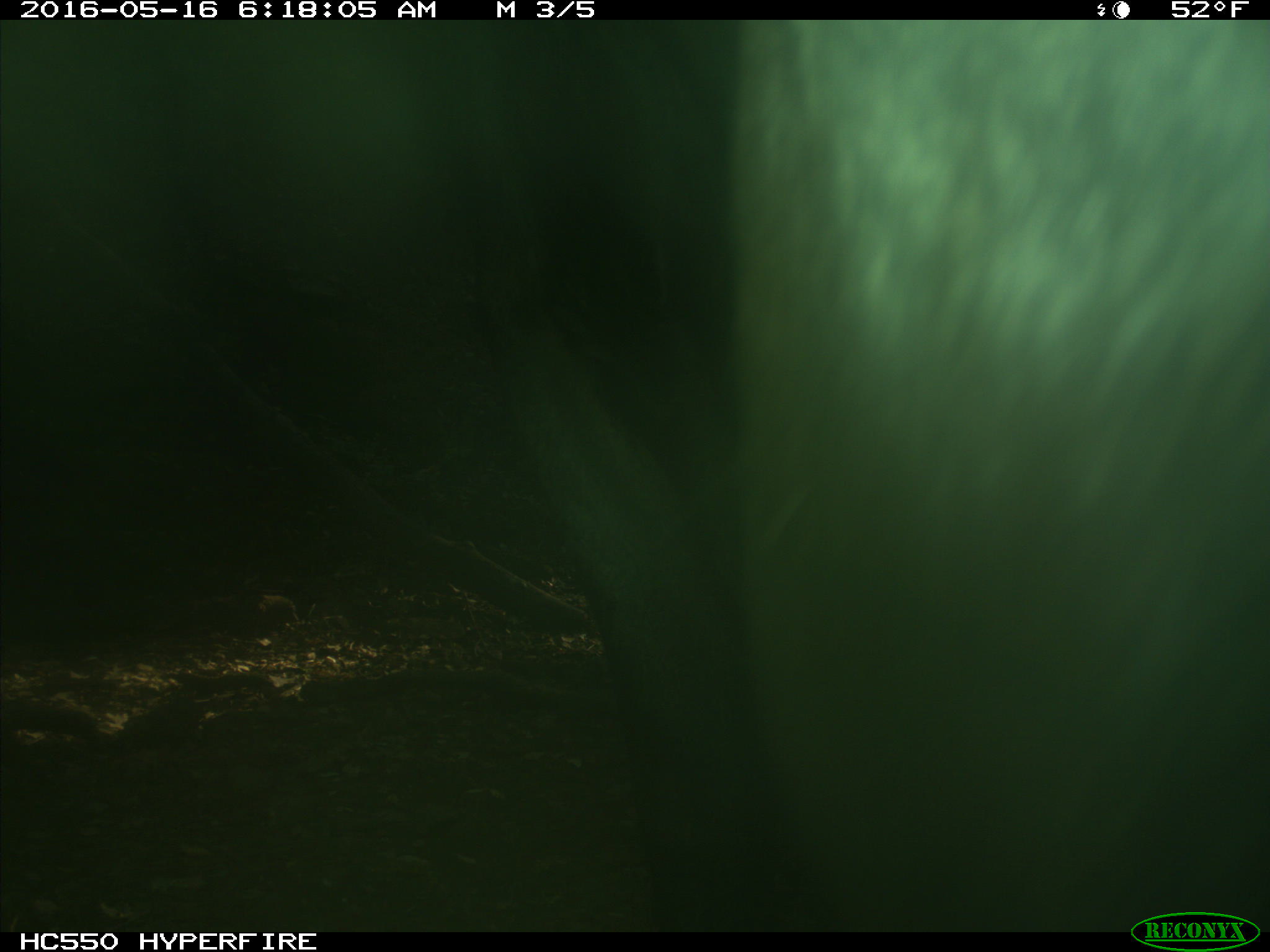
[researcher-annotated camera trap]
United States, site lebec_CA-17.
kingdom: Animalia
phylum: Chordata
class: Mammalia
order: Artiodactyla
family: Bovidae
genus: Bos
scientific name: Bos taurus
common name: domestic cow